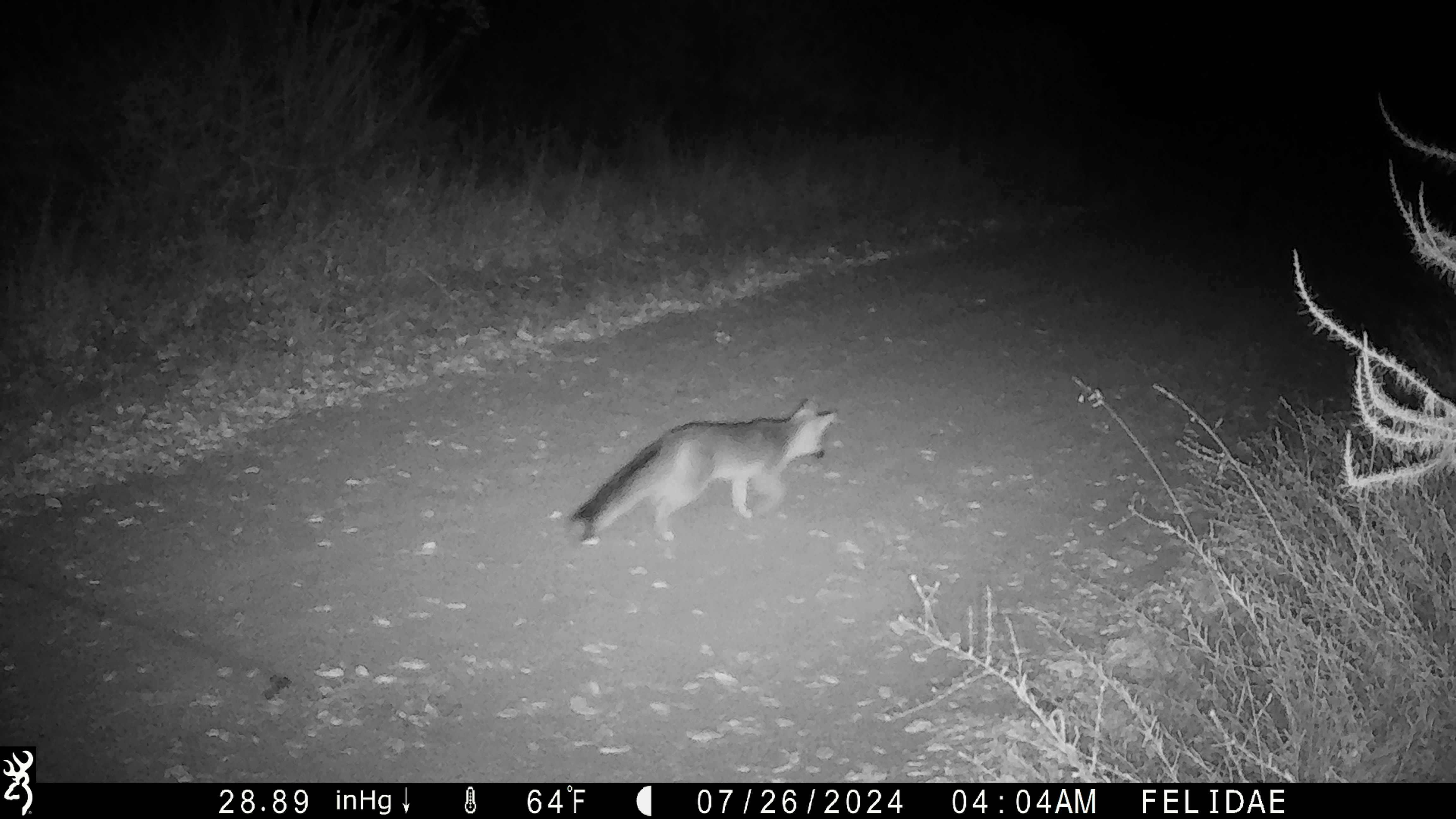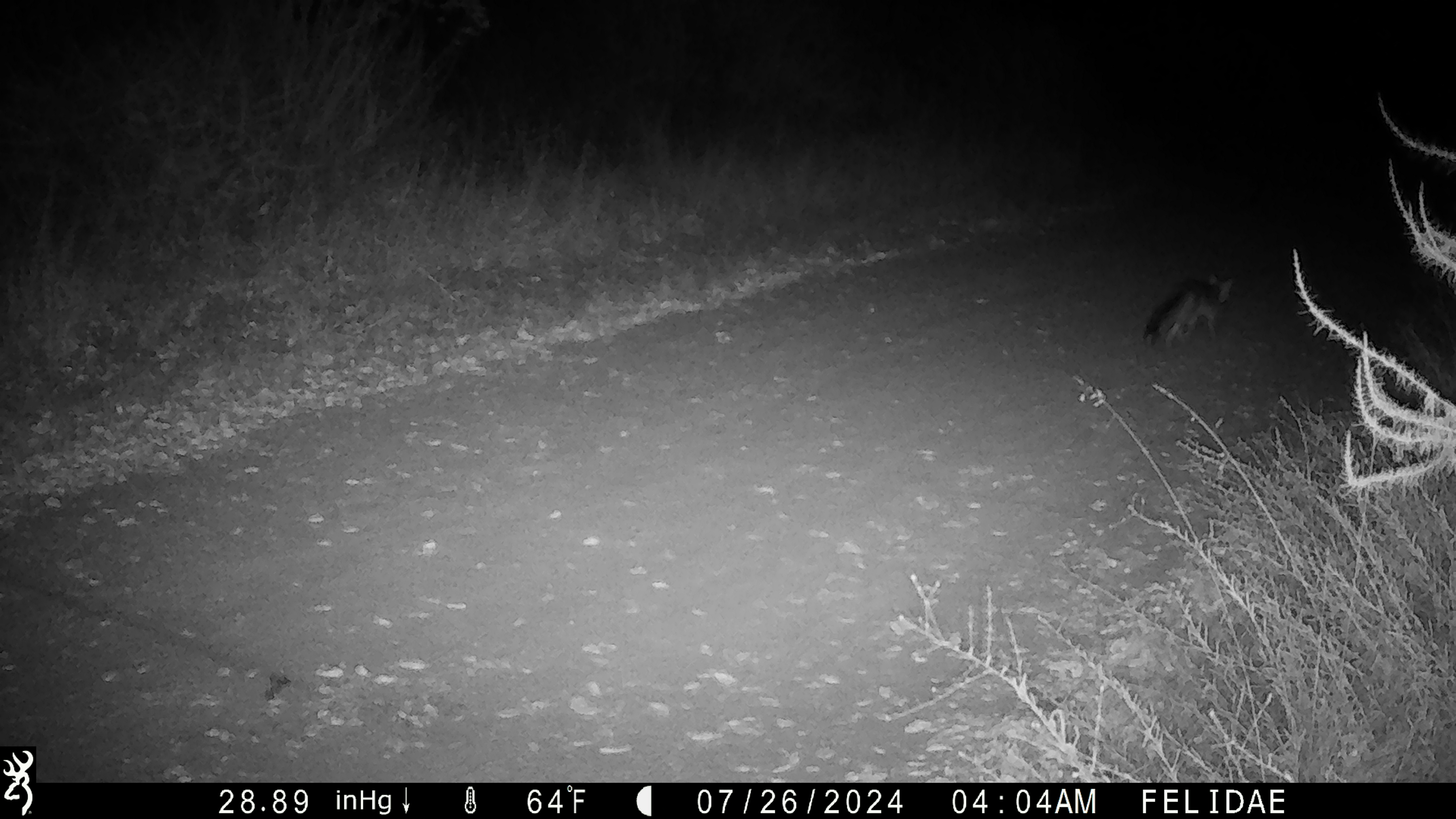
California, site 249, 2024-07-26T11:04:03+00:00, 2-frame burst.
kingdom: Animalia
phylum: Chordata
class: Mammalia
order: Carnivora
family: Canidae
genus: Urocyon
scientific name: Urocyon cinereoargenteus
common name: gray fox